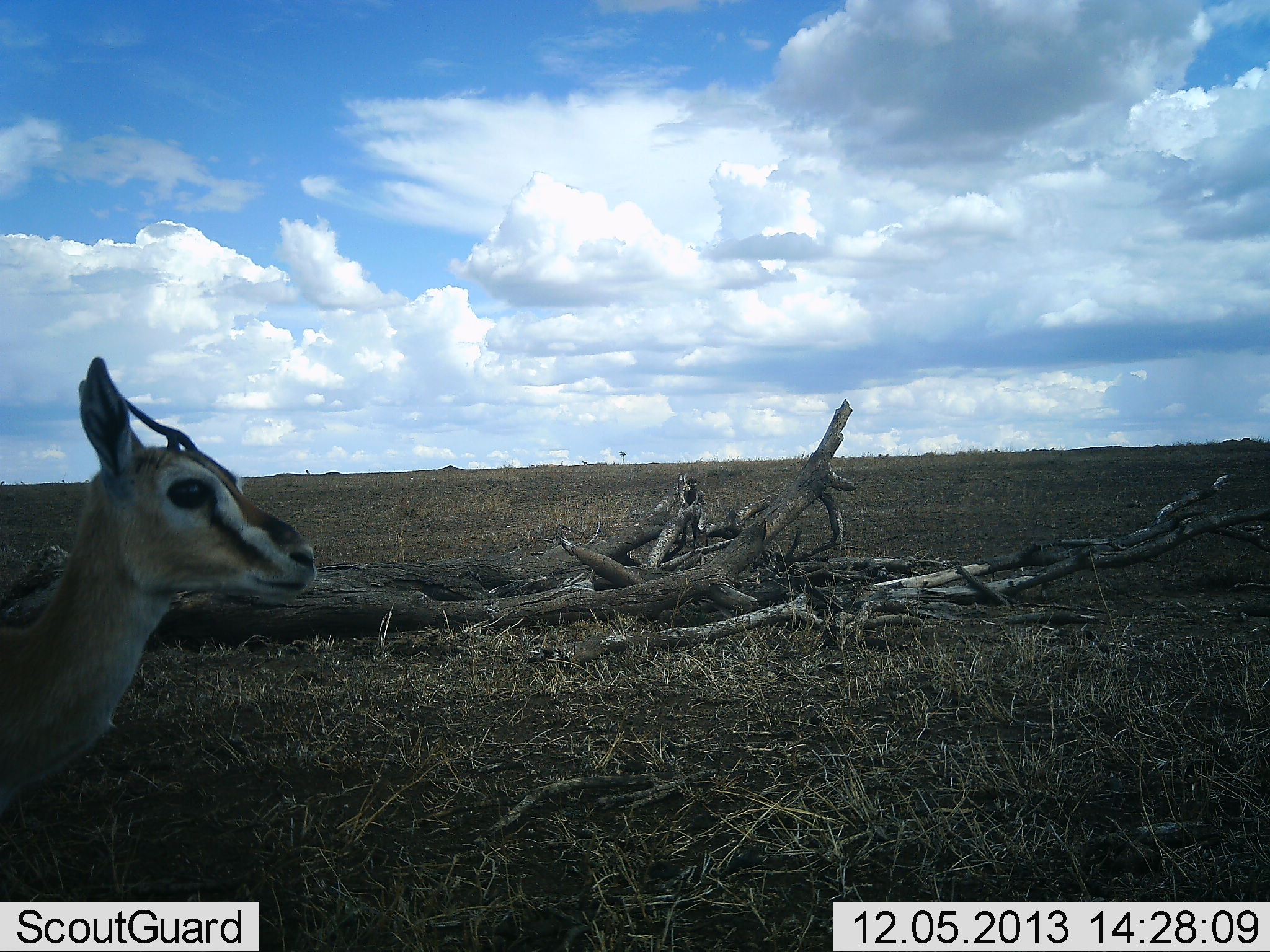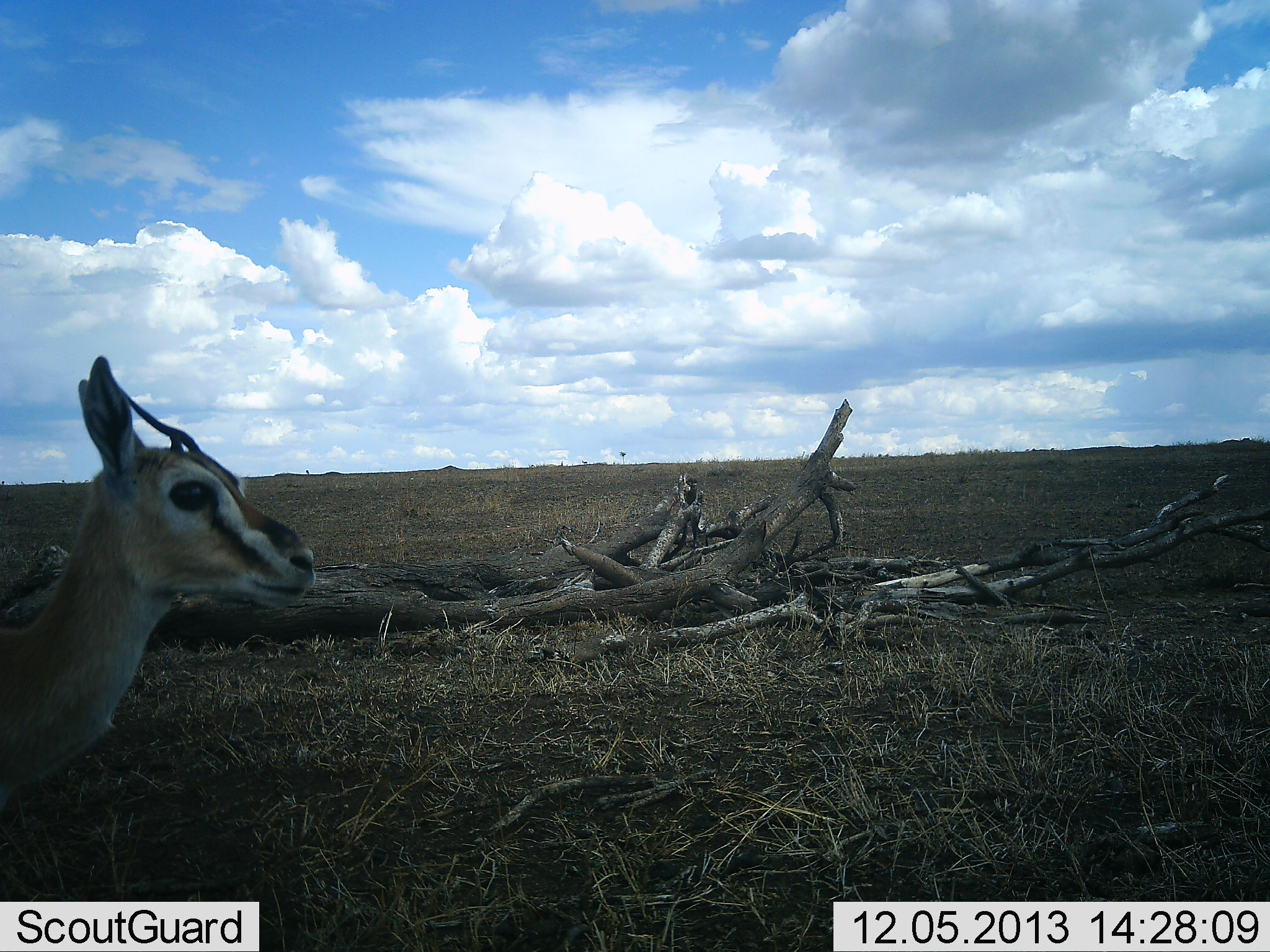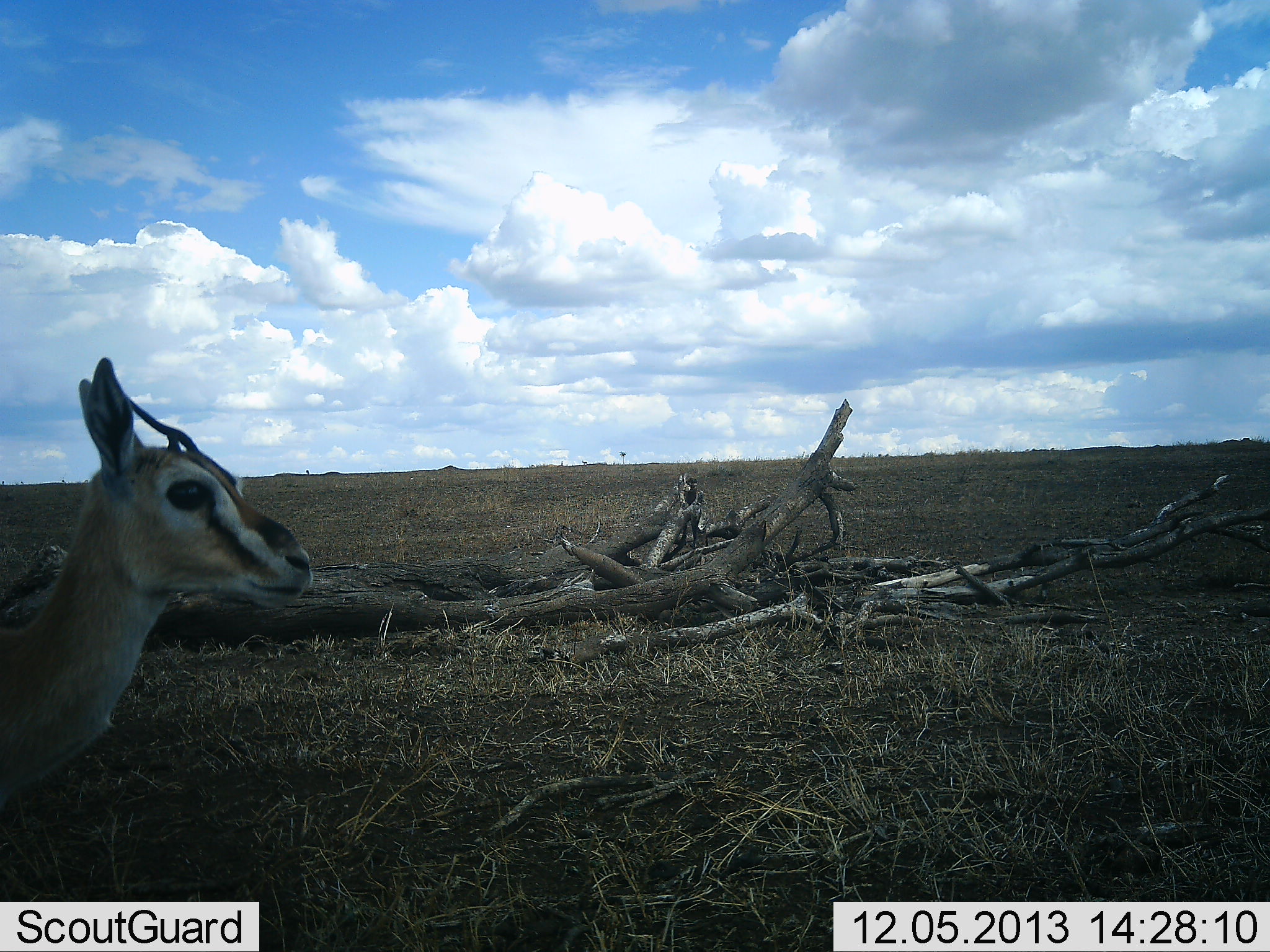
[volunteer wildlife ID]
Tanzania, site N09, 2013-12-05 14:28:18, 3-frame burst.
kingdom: Animalia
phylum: Chordata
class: Mammalia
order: Artiodactyla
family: Bovidae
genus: Eudorcas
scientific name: Eudorcas thomsonii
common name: thomson's gazelle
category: gazellethomsons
Gazellethomsons (thomson's gazelle) (Eudorcas thomsonii), count 1. Behavior (volunteer vote fractions): standing 100%, resting 0%, moving 0%, interacting 0%. Young present (vote fraction): 0%. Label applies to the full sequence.